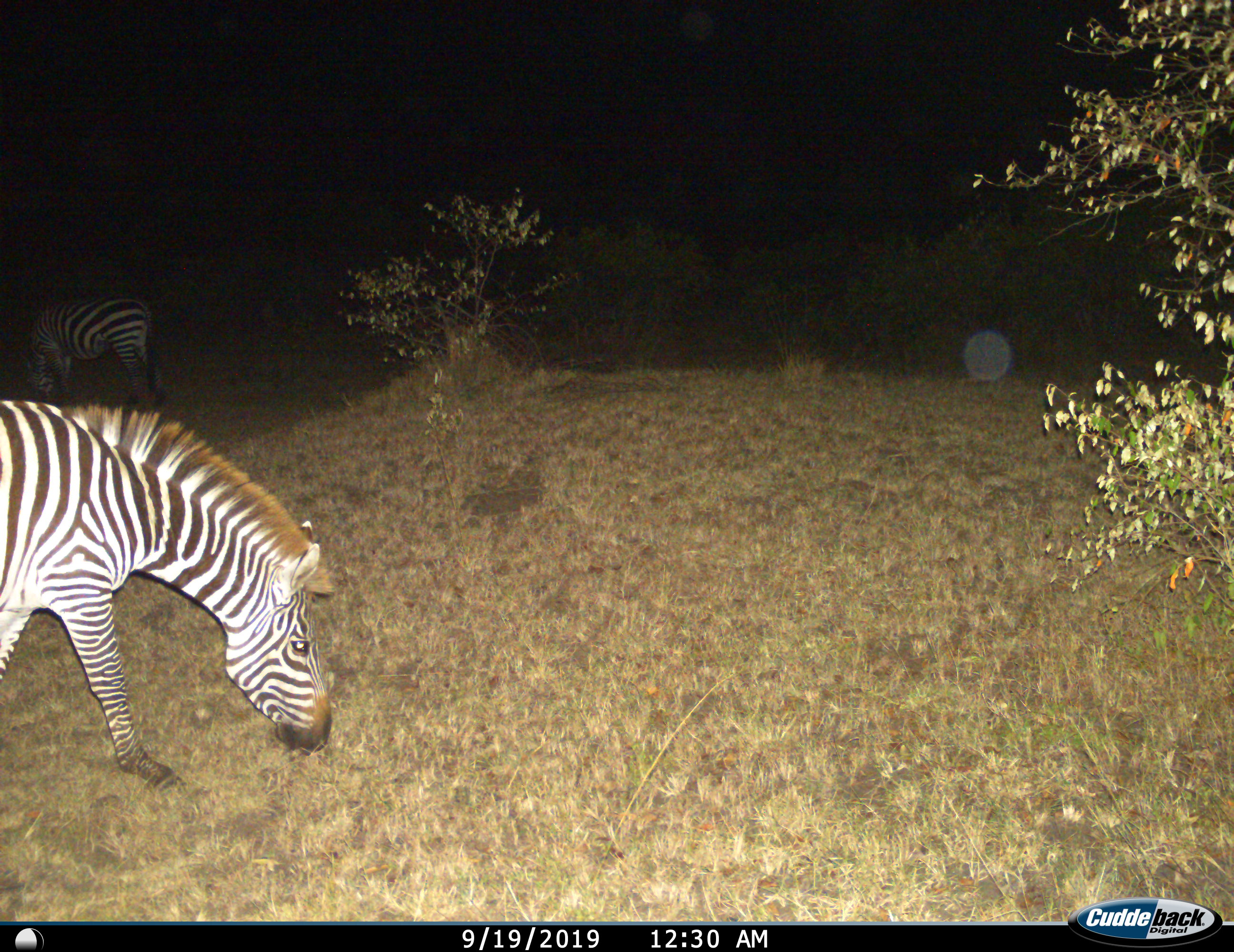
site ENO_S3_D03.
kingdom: Animalia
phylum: Chordata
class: Mammalia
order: Perissodactyla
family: Equidae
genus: Equus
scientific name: Equus quagga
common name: plains zebra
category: zebraplains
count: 2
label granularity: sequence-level